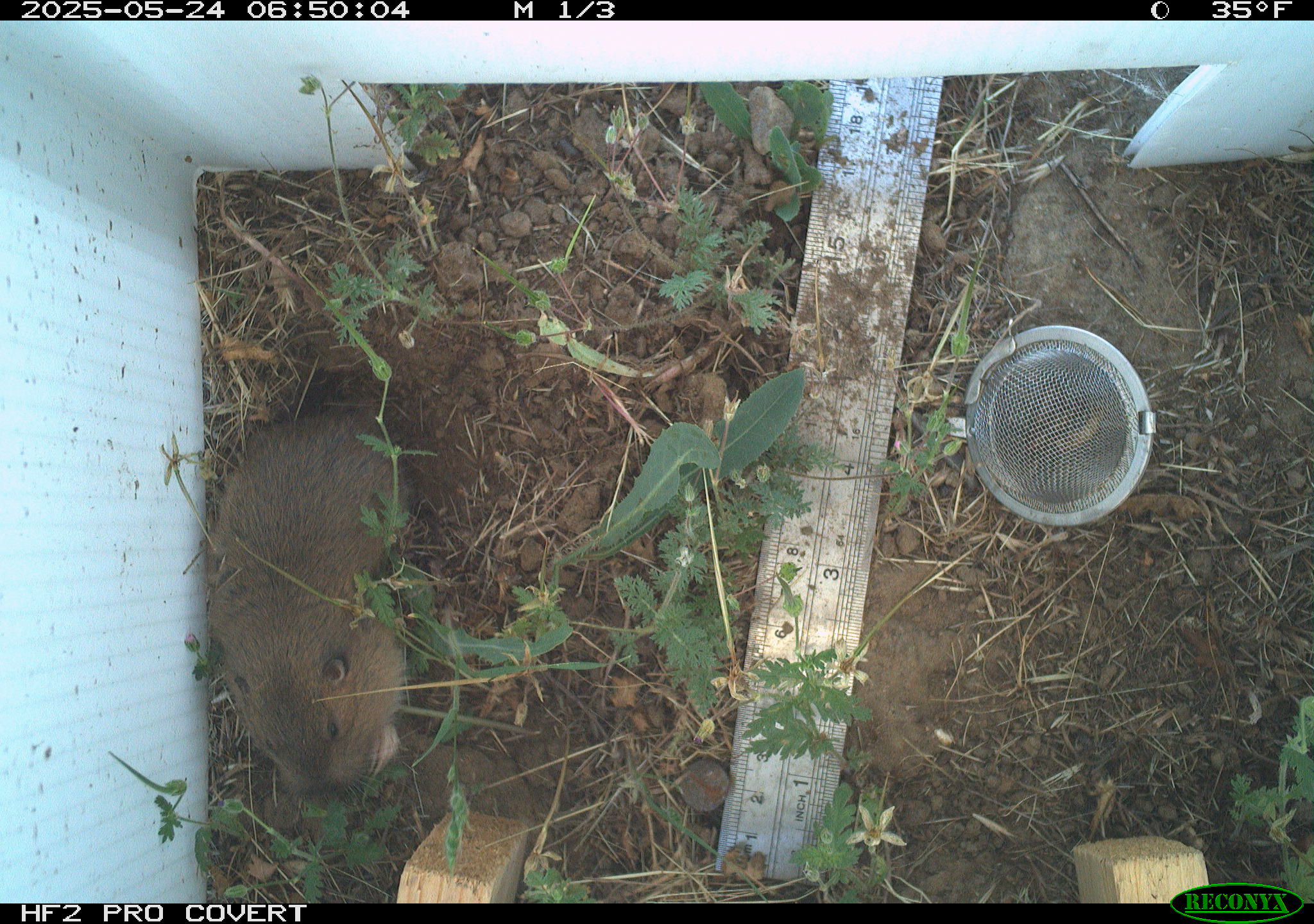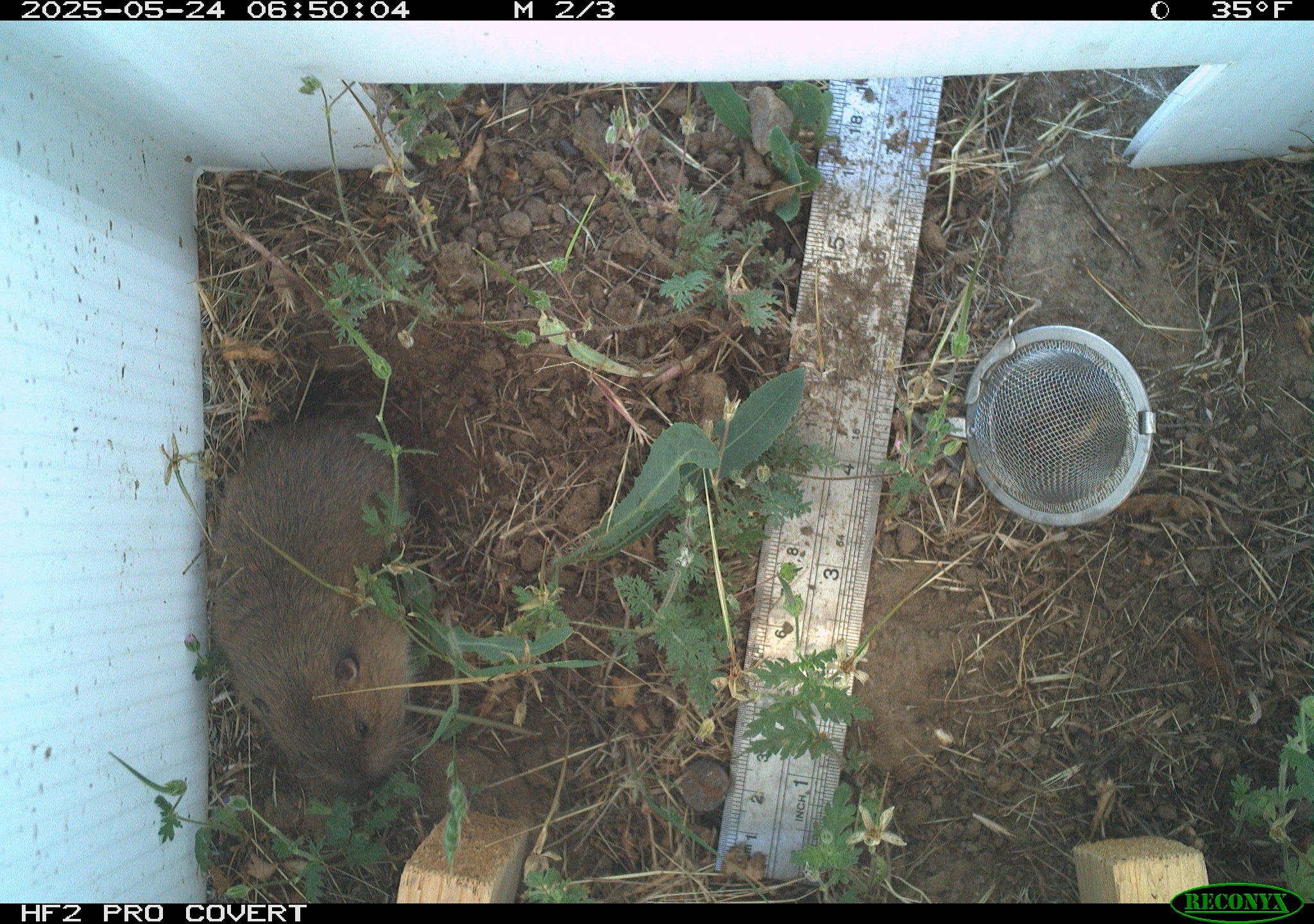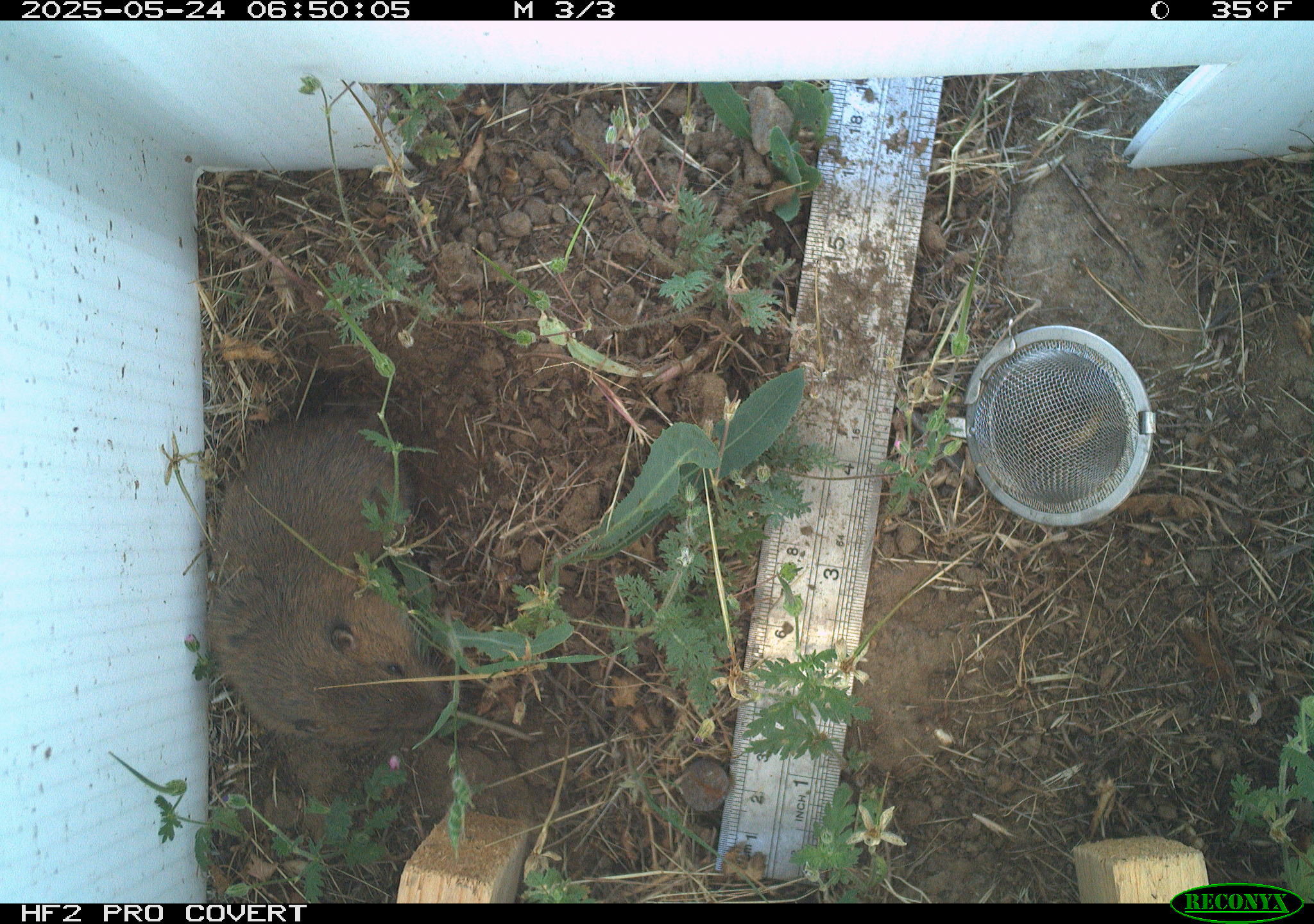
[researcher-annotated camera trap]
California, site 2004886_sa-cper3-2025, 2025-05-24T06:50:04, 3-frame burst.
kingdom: Animalia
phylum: Chordata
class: Mammalia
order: Rodentia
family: Cricetidae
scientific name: Arvicolinae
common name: voles, lemmings, and muskrats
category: arvicolinae subfamily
Arvicolinae subfamily (voles, lemmings, and muskrats) (Arvicolinae).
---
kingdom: Animalia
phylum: Chordata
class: Mammalia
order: Rodentia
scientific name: Rodentia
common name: rodent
Rodent (Rodentia).